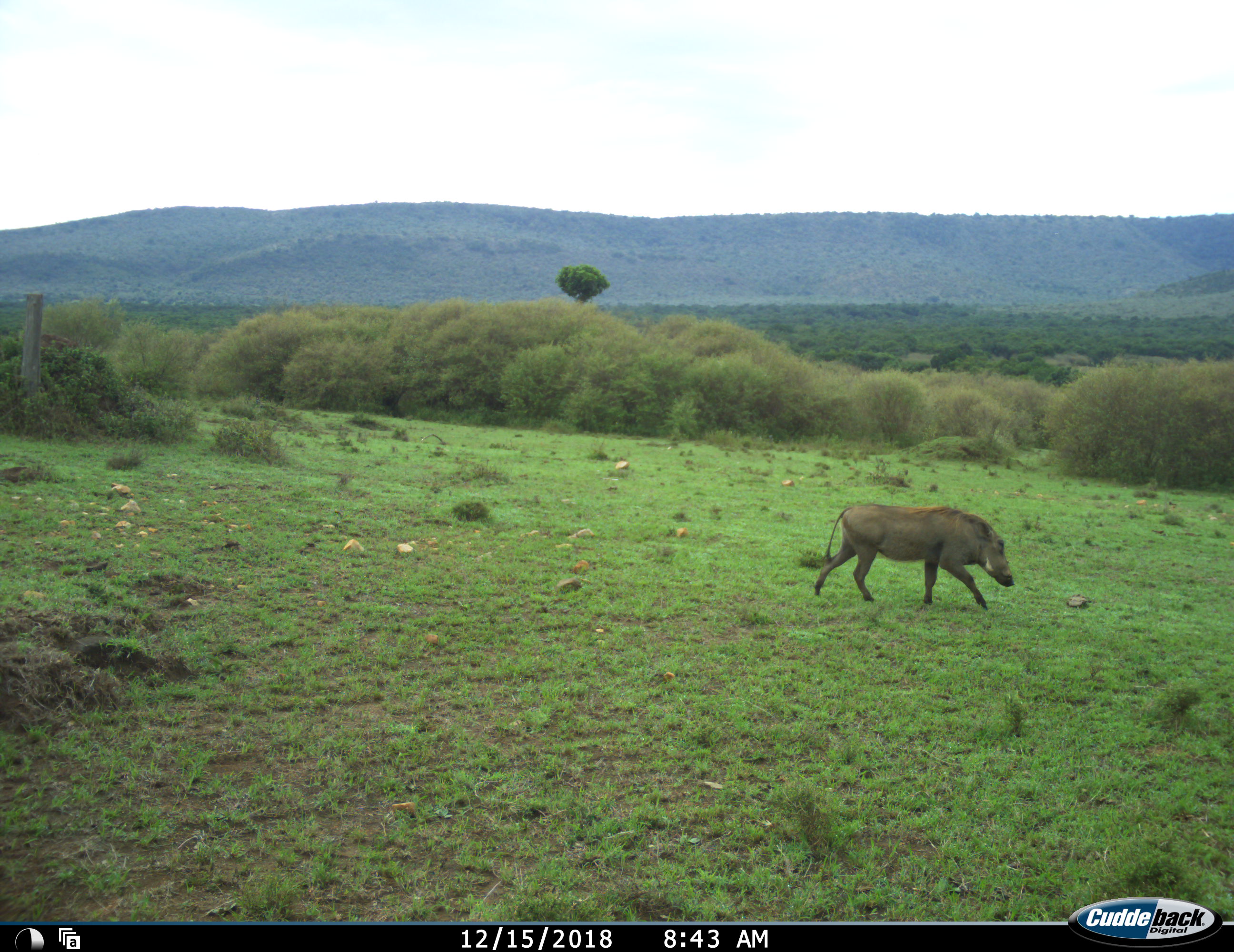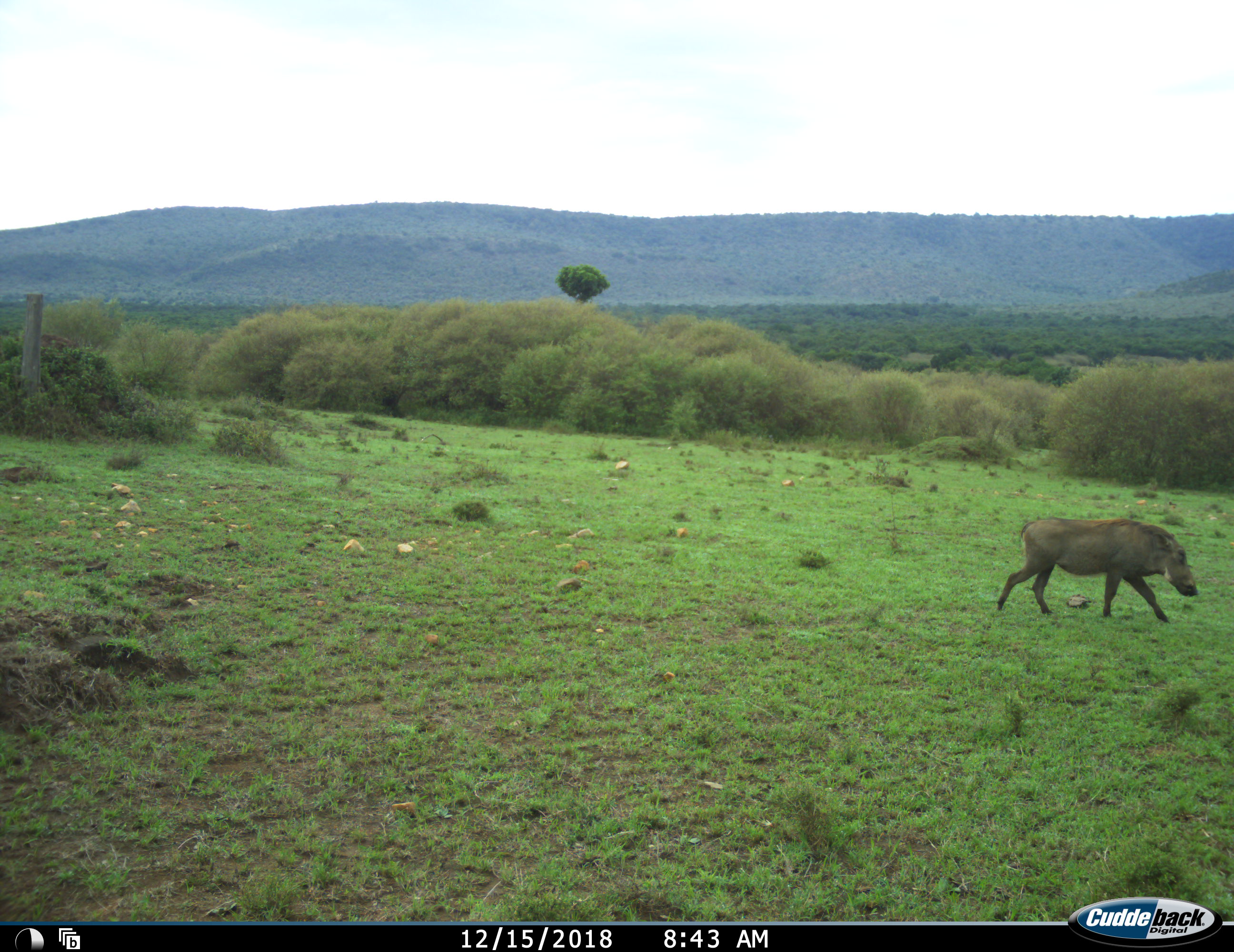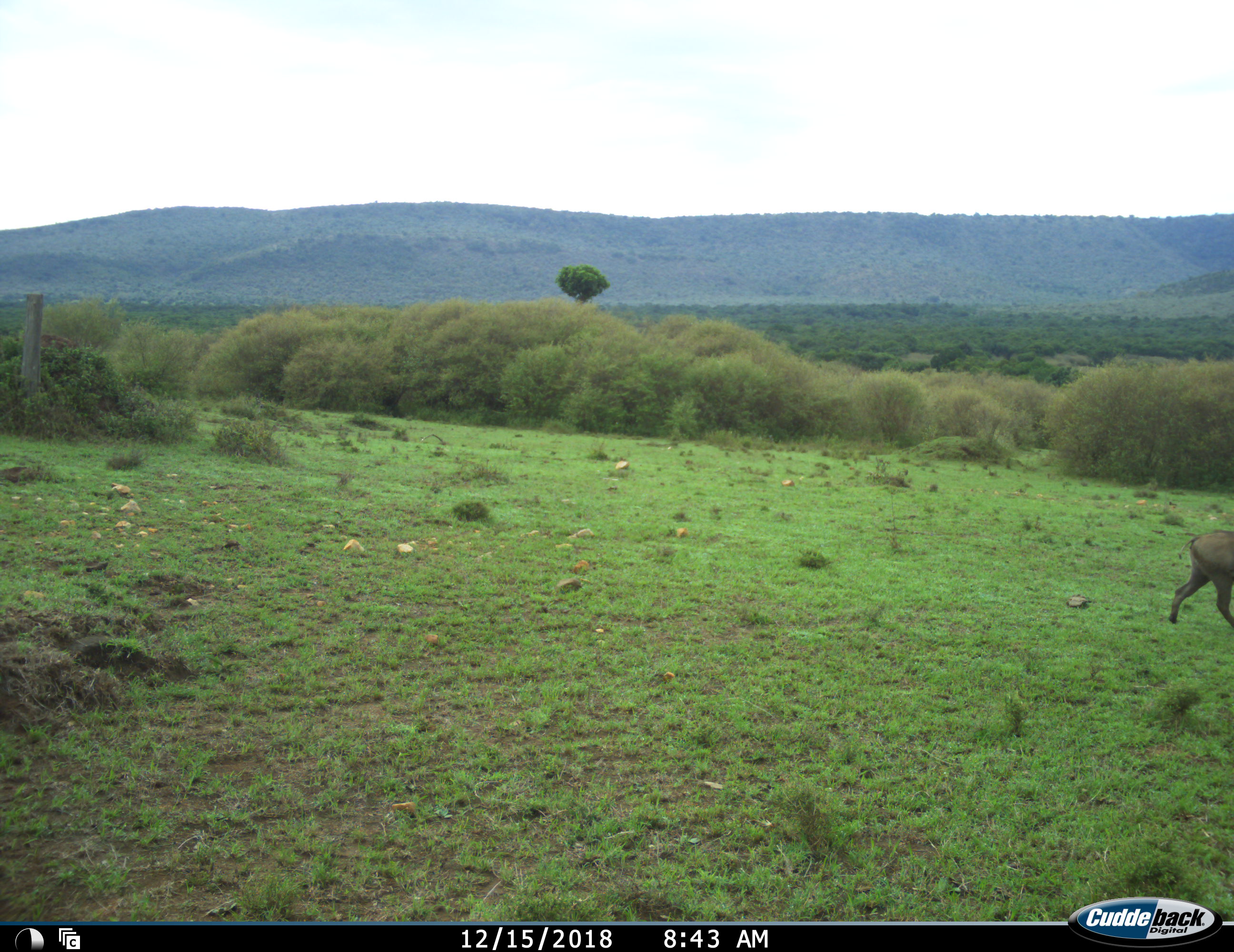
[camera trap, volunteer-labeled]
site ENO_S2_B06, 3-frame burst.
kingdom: Animalia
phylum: Chordata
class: Mammalia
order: Artiodactyla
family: Suidae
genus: Phacochoerus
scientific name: Phacochoerus africanus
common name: warthog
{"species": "warthog (Phacochoerus africanus)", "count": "1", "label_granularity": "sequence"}